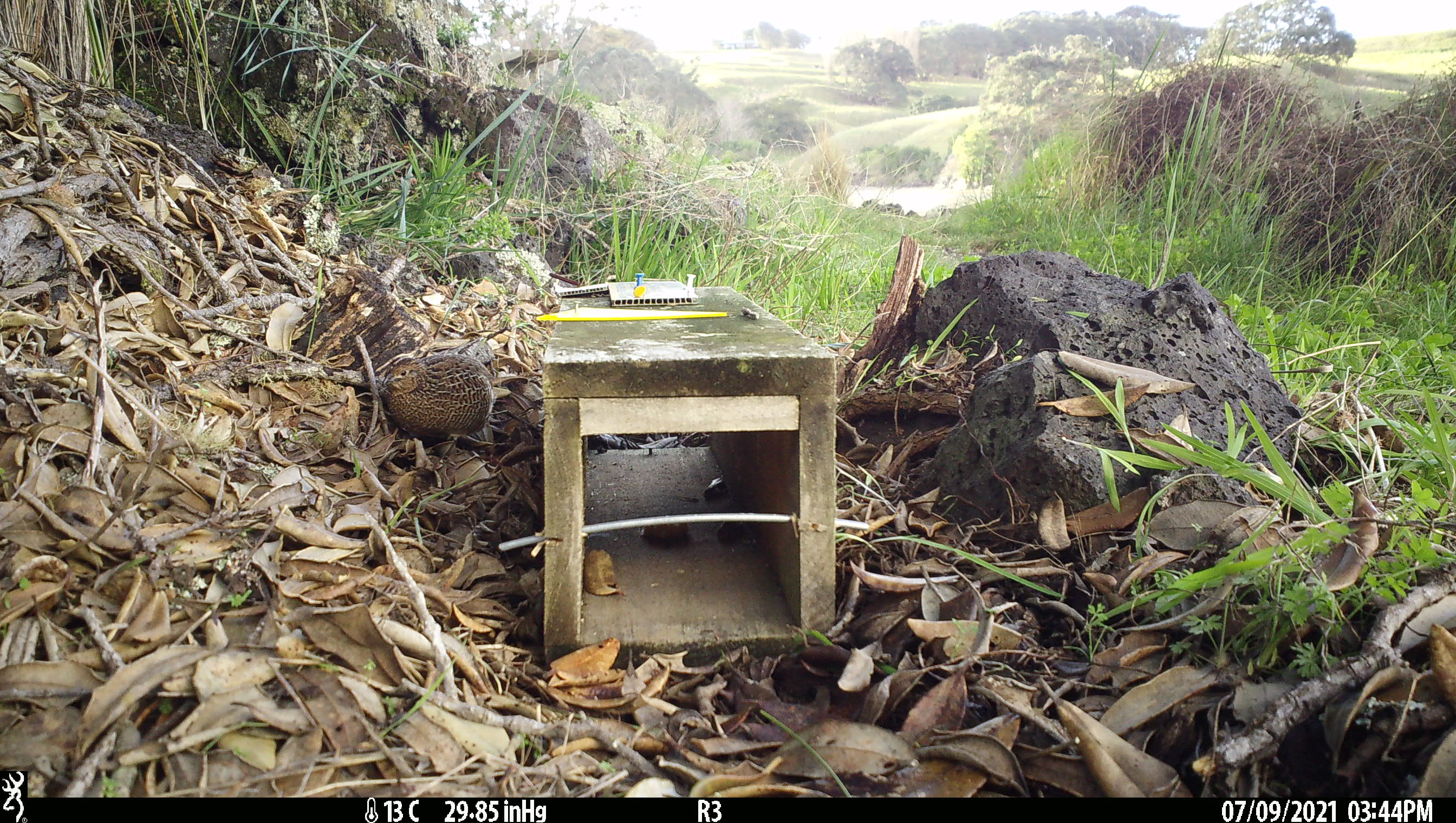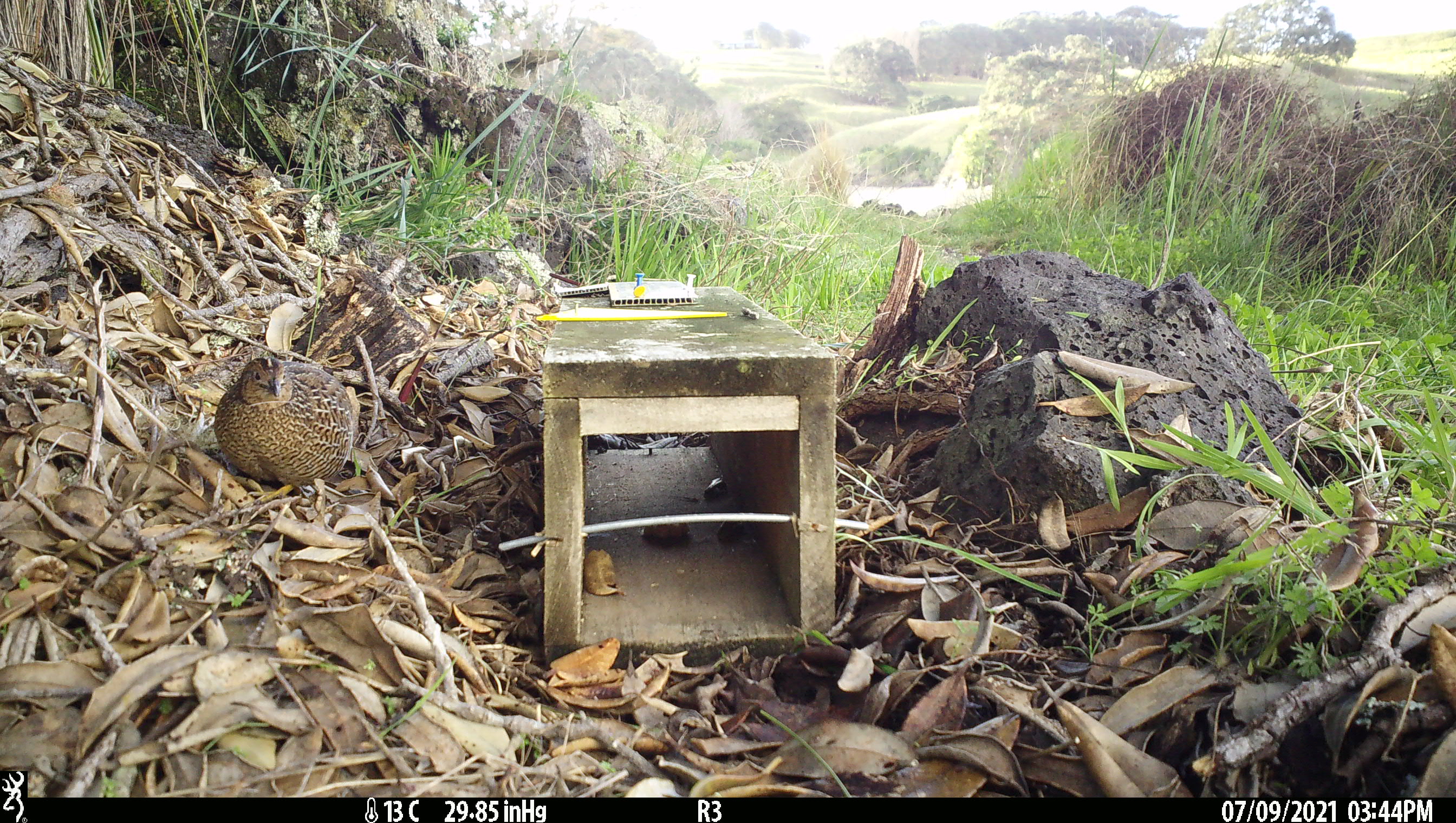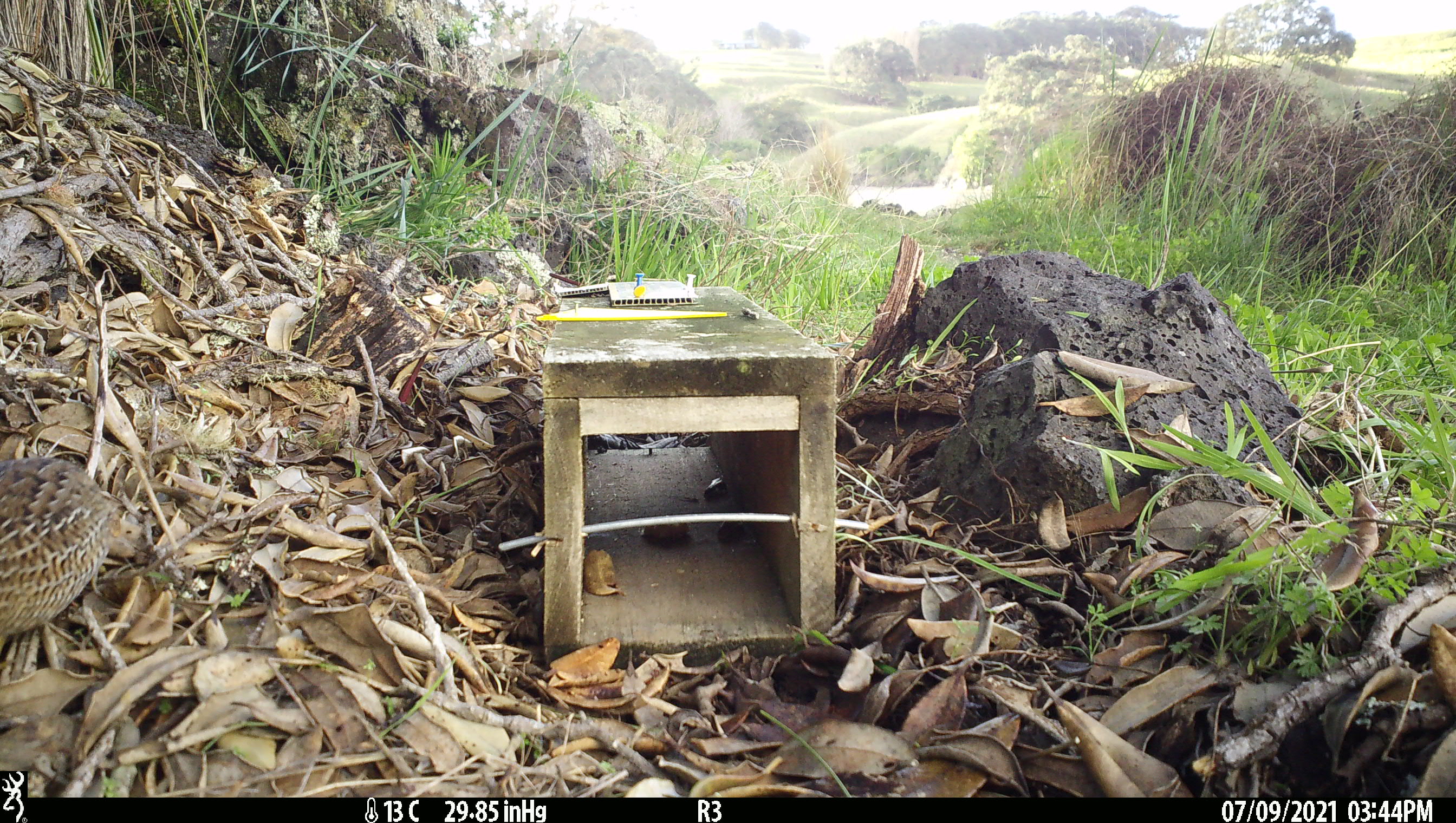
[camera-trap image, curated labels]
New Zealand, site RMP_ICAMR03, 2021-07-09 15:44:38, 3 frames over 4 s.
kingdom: Animalia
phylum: Chordata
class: Aves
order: Galliformes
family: Phasianidae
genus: Synoicus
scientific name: Synoicus ypsilophorus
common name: brown quail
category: quail brown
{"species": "quail brown (brown quail) (Synoicus ypsilophorus)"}